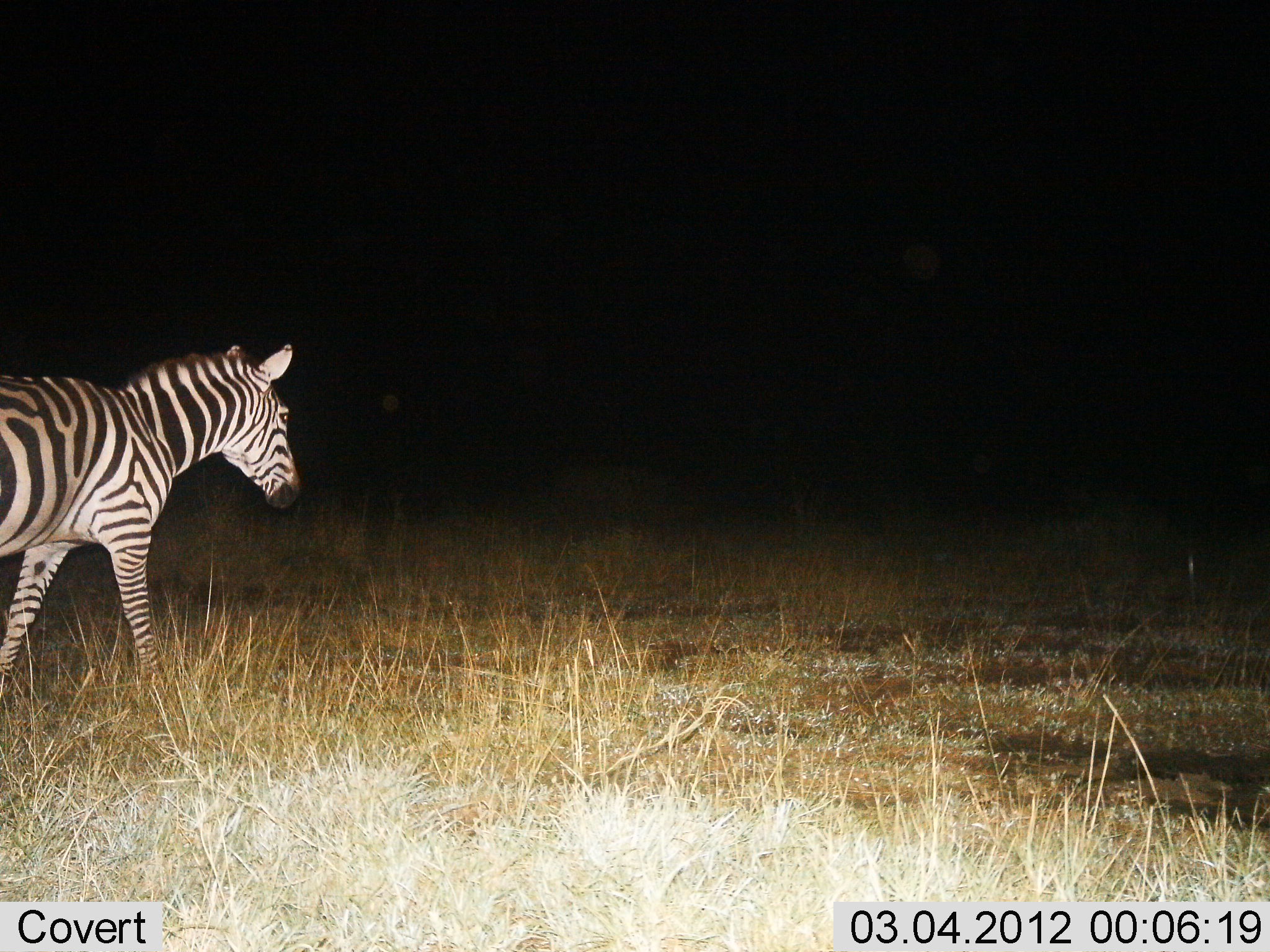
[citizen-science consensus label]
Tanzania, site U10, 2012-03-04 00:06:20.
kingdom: Animalia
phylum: Chordata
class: Mammalia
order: Perissodactyla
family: Equidae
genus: Equus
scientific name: Equus quagga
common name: plains zebra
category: zebra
Zebra (plains zebra) (Equus quagga), count 1. Behavior (volunteer vote fractions): standing 17%, resting 0%, moving 87%, interacting 0%. Young present (vote fraction): 0%. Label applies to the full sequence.